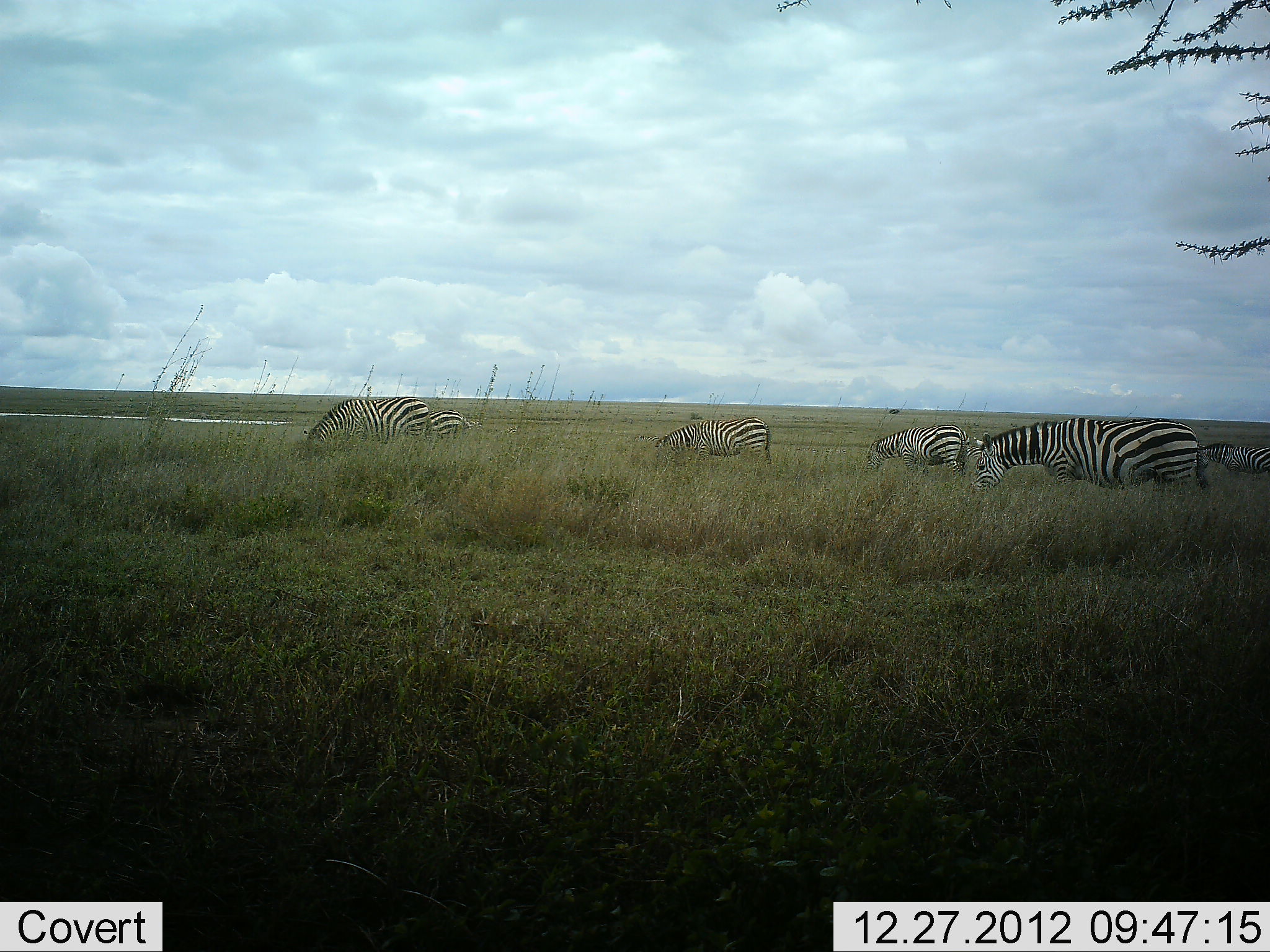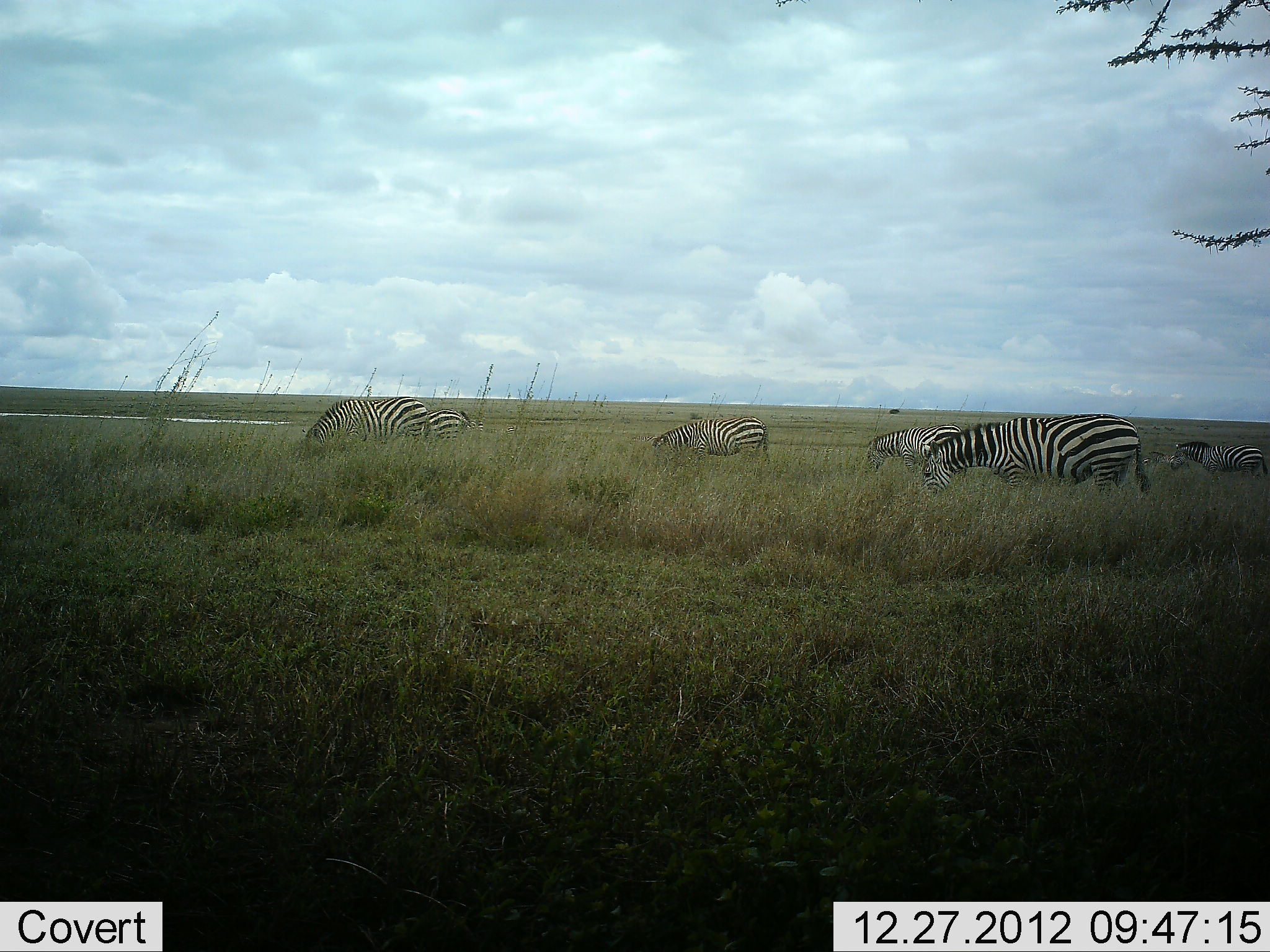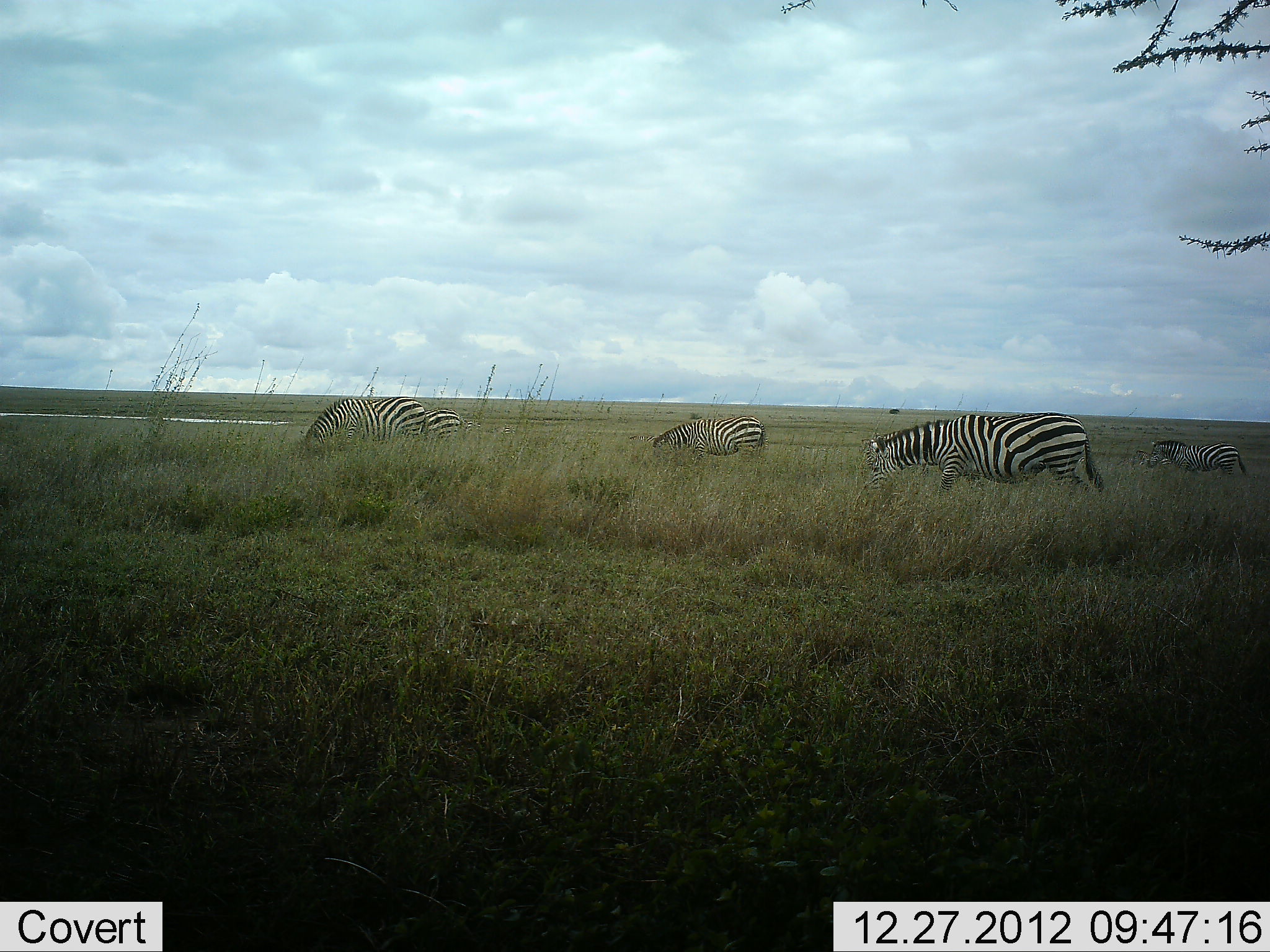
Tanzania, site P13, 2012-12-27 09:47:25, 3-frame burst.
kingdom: Animalia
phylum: Chordata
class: Mammalia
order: Perissodactyla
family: Equidae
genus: Equus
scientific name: Equus quagga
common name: plains zebra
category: zebra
Zebra (plains zebra) (Equus quagga), count 6. Behavior (volunteer vote fractions): standing 21%, resting 0%, moving 49%, interacting 0%. Young present (vote fraction): 0%. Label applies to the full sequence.